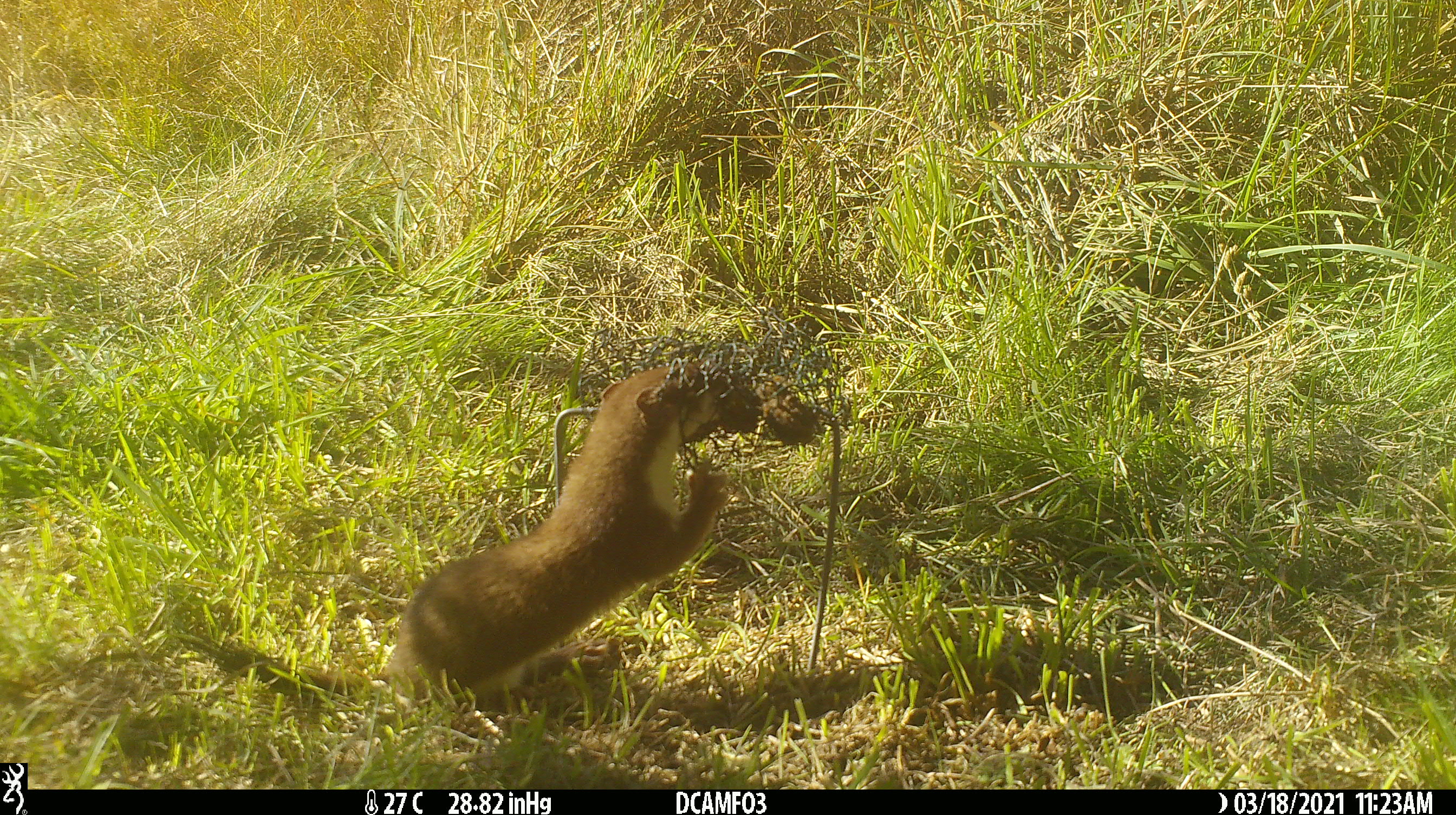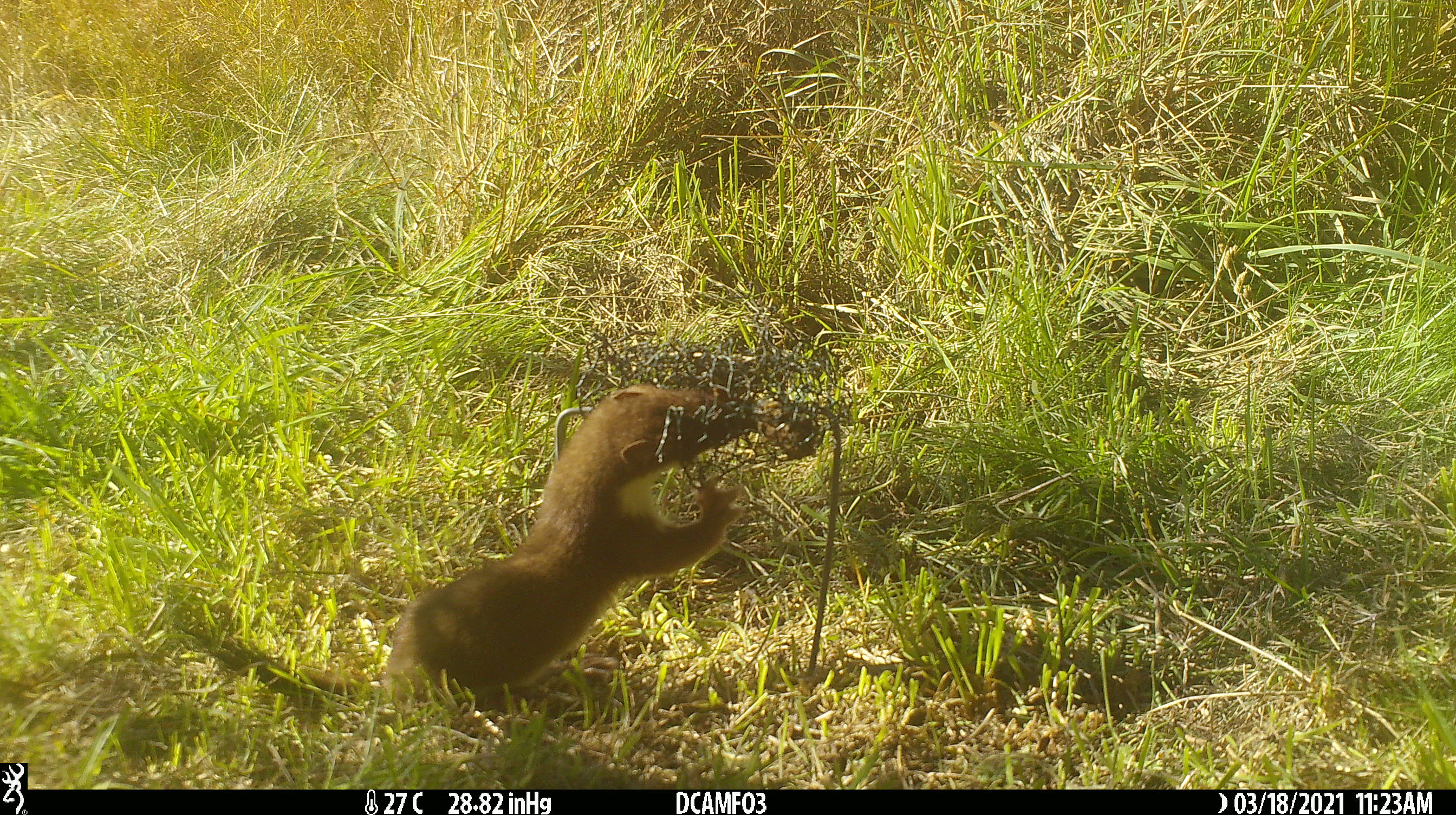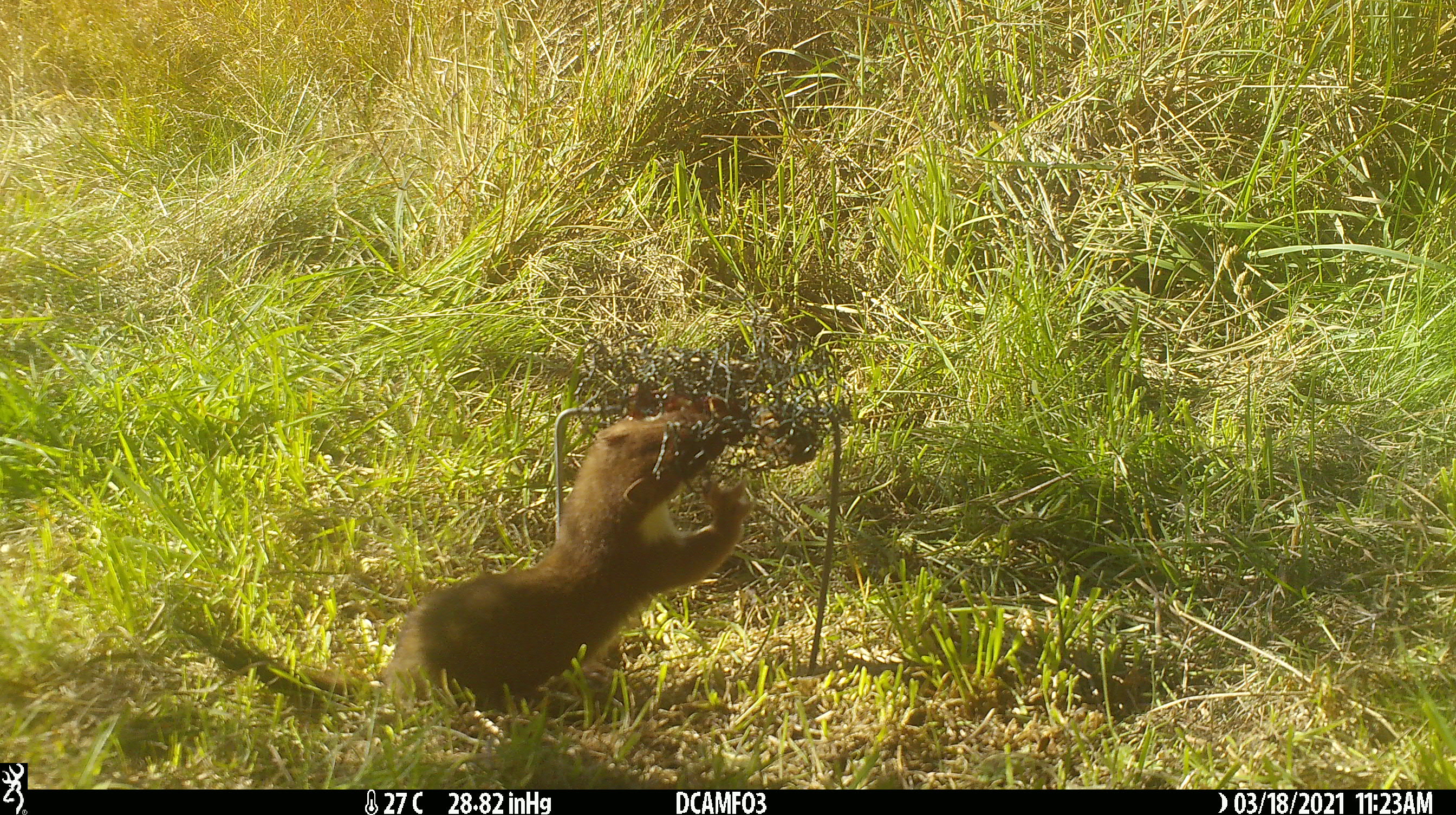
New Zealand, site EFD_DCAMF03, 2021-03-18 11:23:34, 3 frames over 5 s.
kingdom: Animalia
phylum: Chordata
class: Mammalia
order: Carnivora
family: Mustelidae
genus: Mustela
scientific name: Mustela erminea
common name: stoat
Stoat (Mustela erminea).